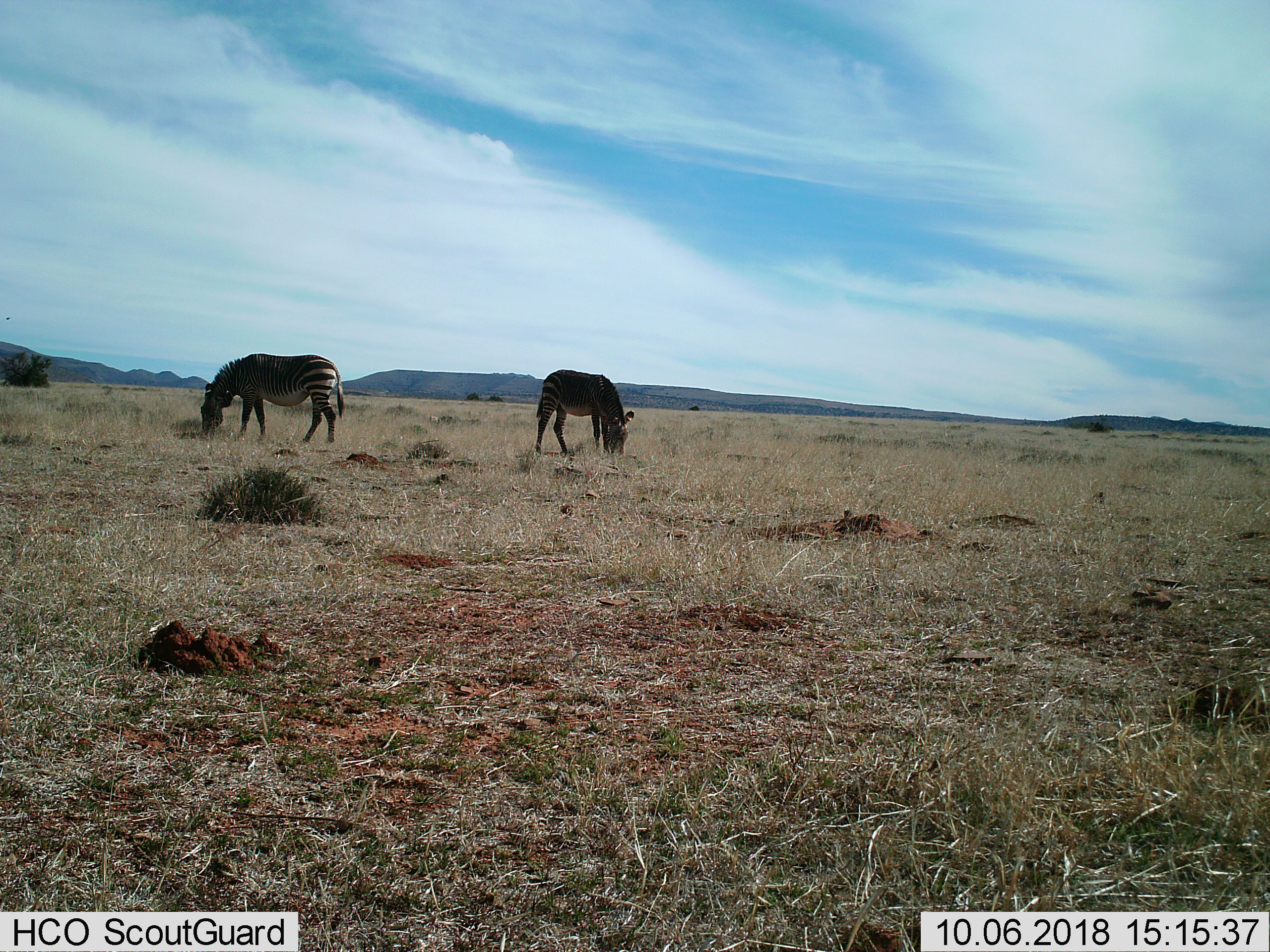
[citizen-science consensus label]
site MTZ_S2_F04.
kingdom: Animalia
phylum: Chordata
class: Mammalia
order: Perissodactyla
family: Equidae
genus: Equus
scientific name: Equus zebra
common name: mountain zebra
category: zebramountain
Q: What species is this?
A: Zebramountain (mountain zebra) (Equus zebra).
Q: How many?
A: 2.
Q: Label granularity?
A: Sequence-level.